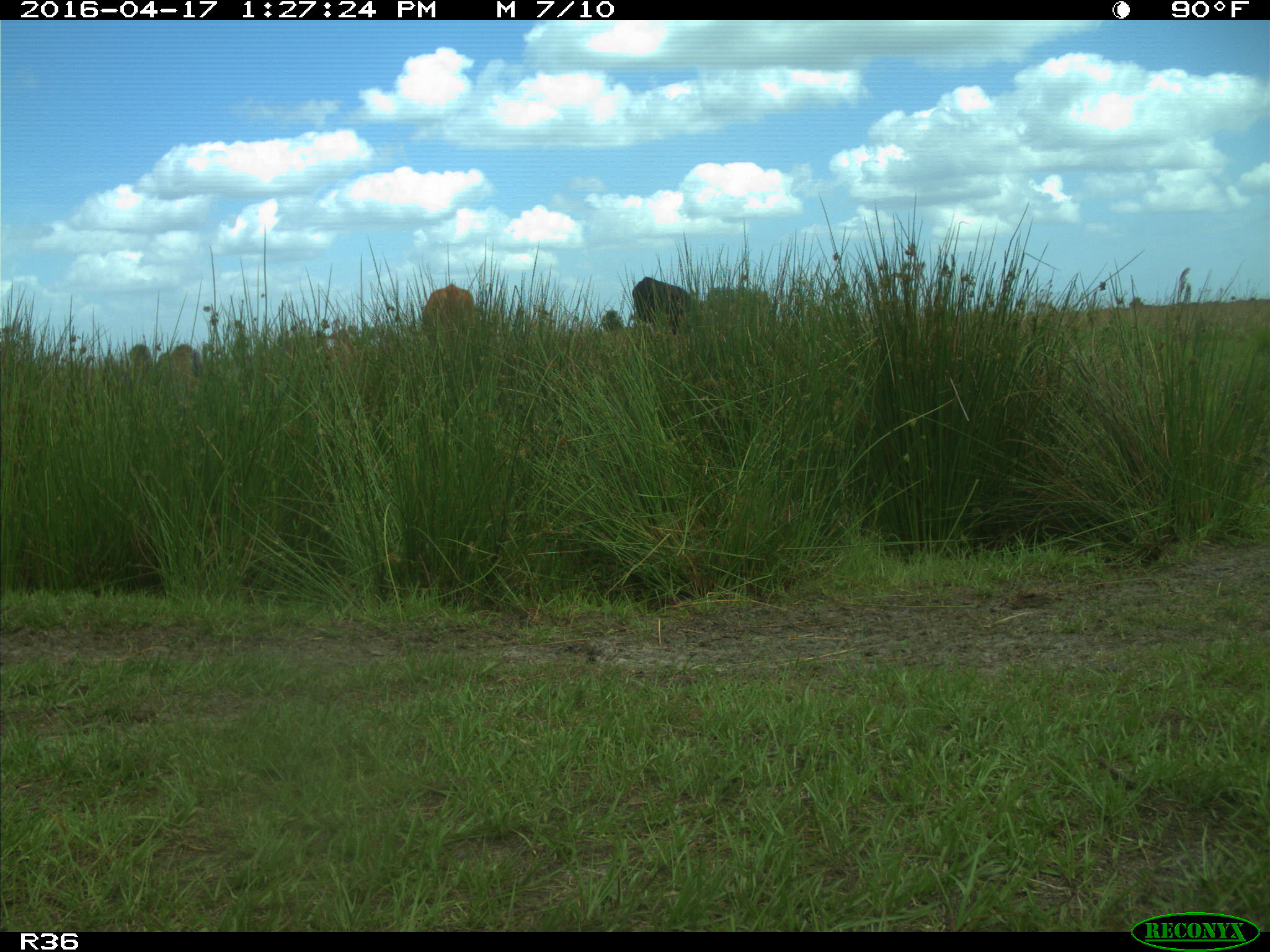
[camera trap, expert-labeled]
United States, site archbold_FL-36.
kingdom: Animalia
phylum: Chordata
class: Mammalia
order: Artiodactyla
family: Bovidae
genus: Bos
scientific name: Bos taurus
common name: domestic cow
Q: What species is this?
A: Bos taurus (domestic cow).